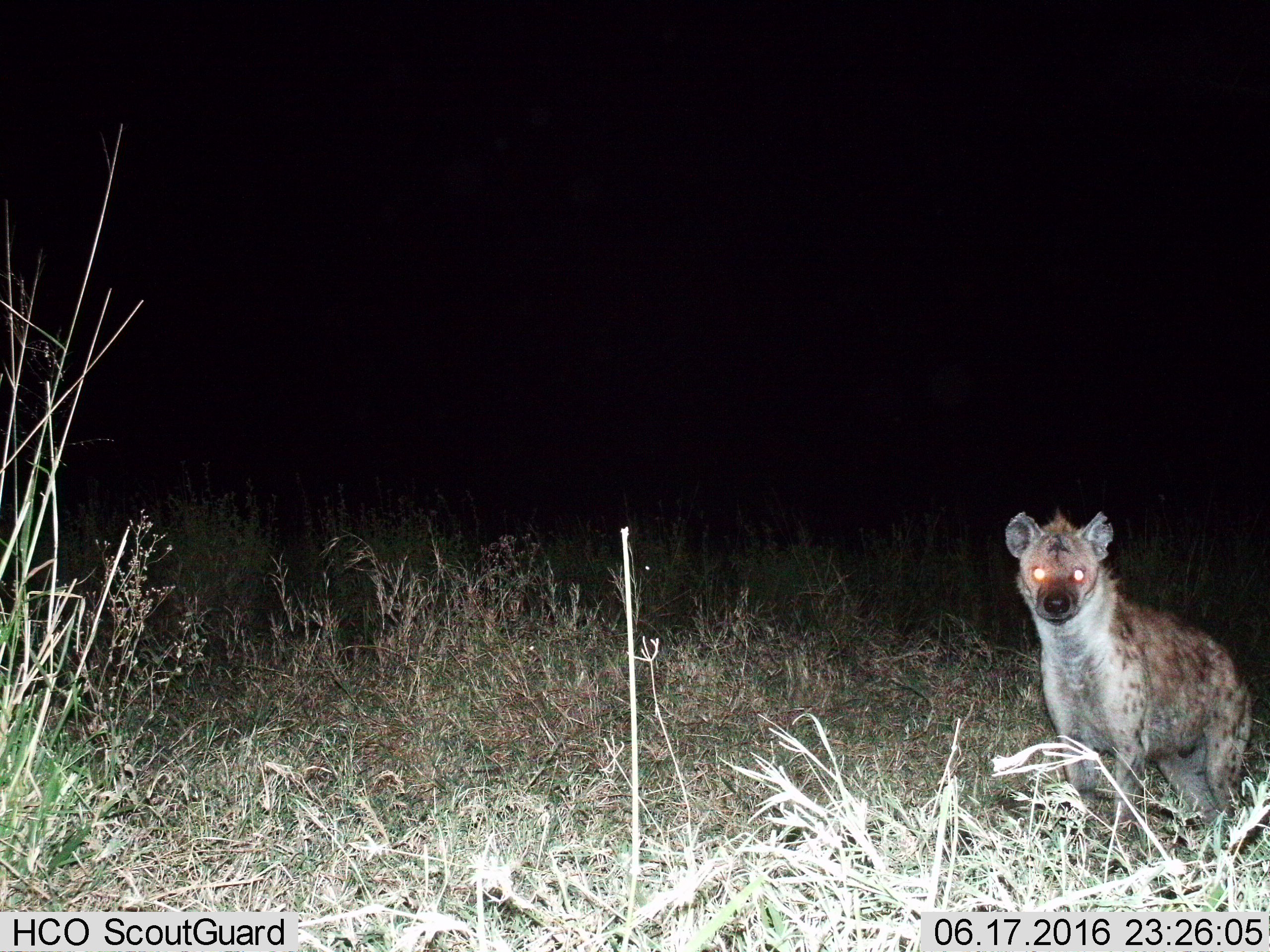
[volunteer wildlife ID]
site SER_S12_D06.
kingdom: Animalia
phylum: Chordata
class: Mammalia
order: Carnivora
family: Hyaenidae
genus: Crocuta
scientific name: Crocuta crocuta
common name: spotted hyena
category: hyenaspotted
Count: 1.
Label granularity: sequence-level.